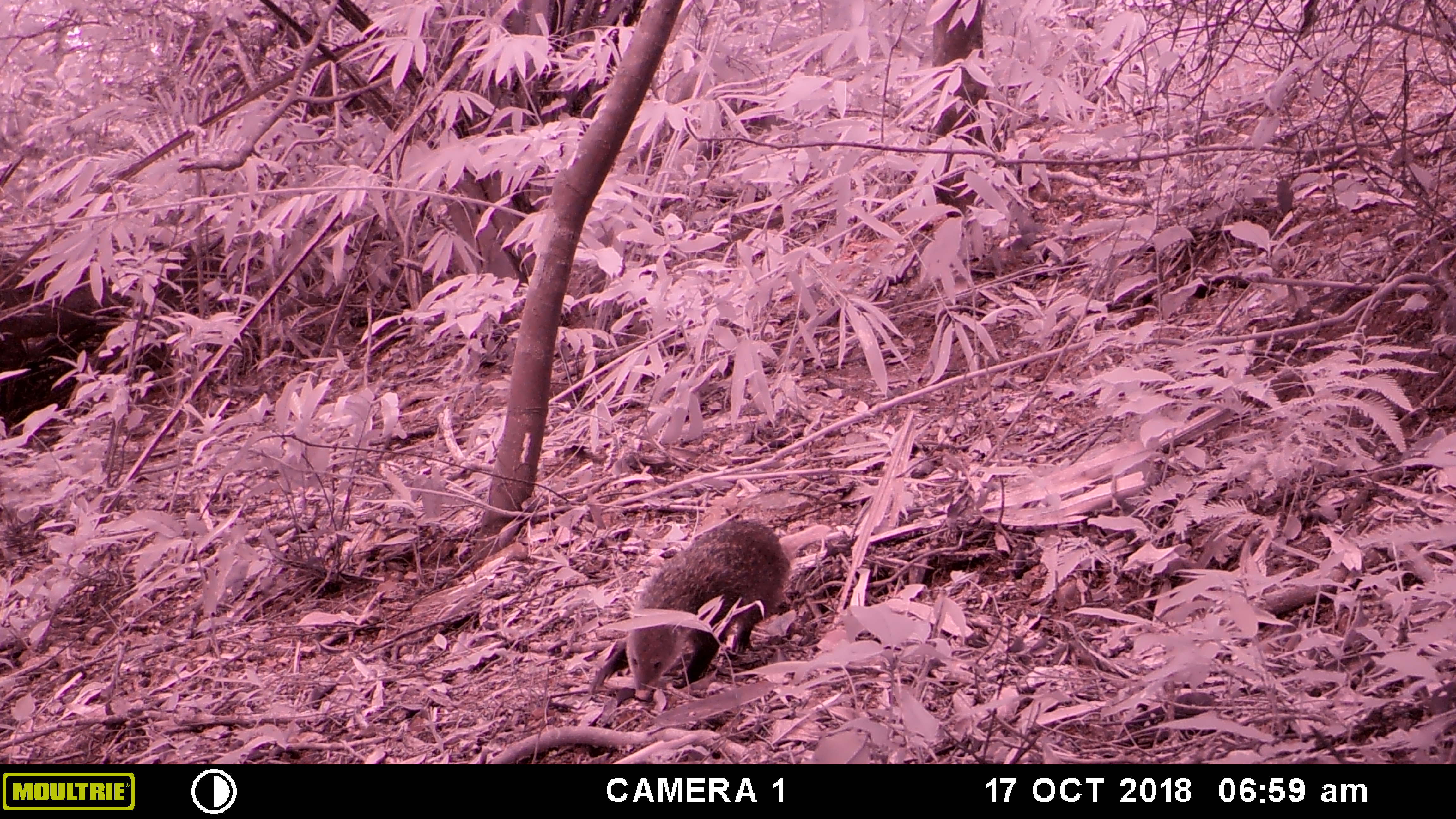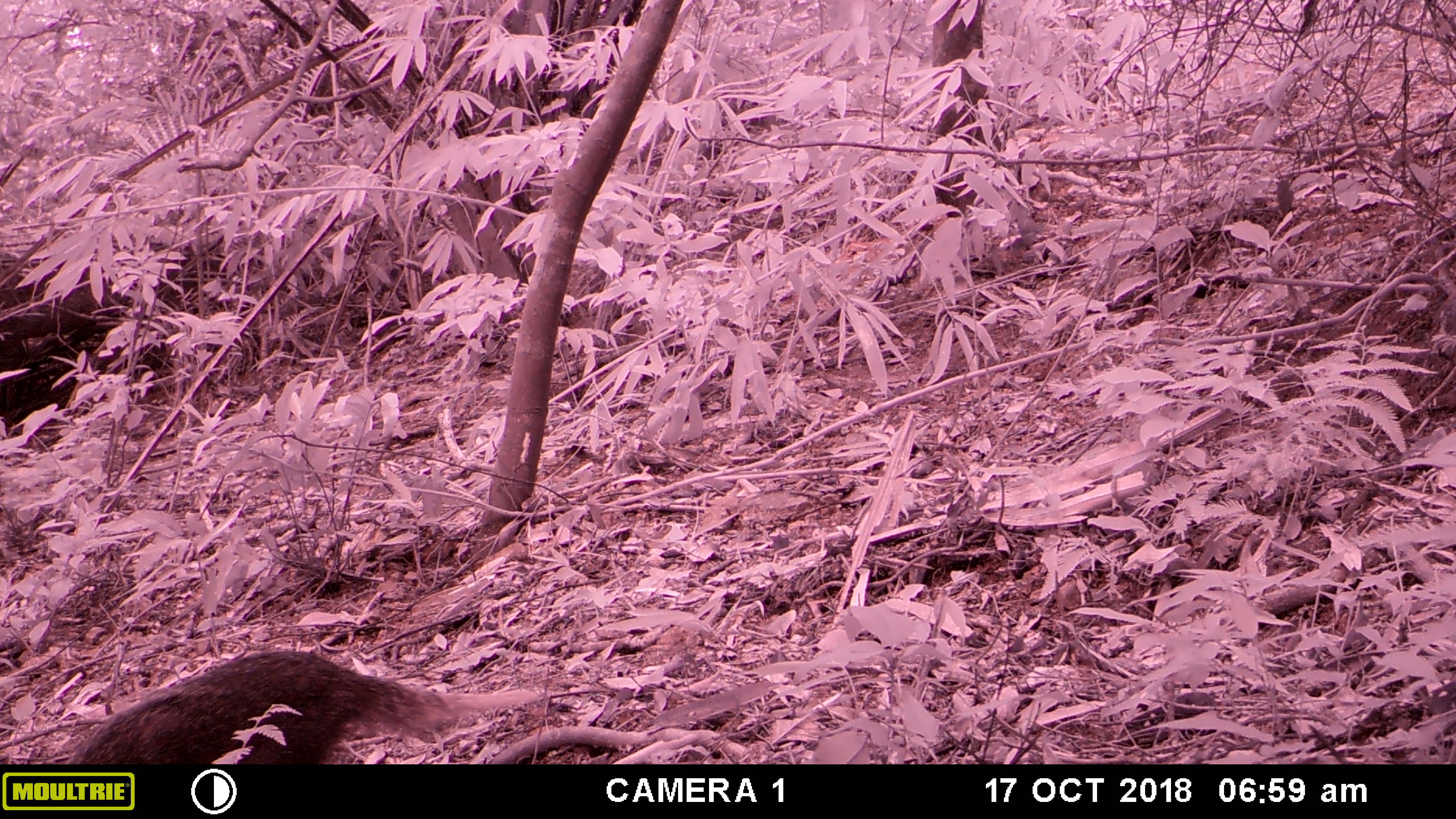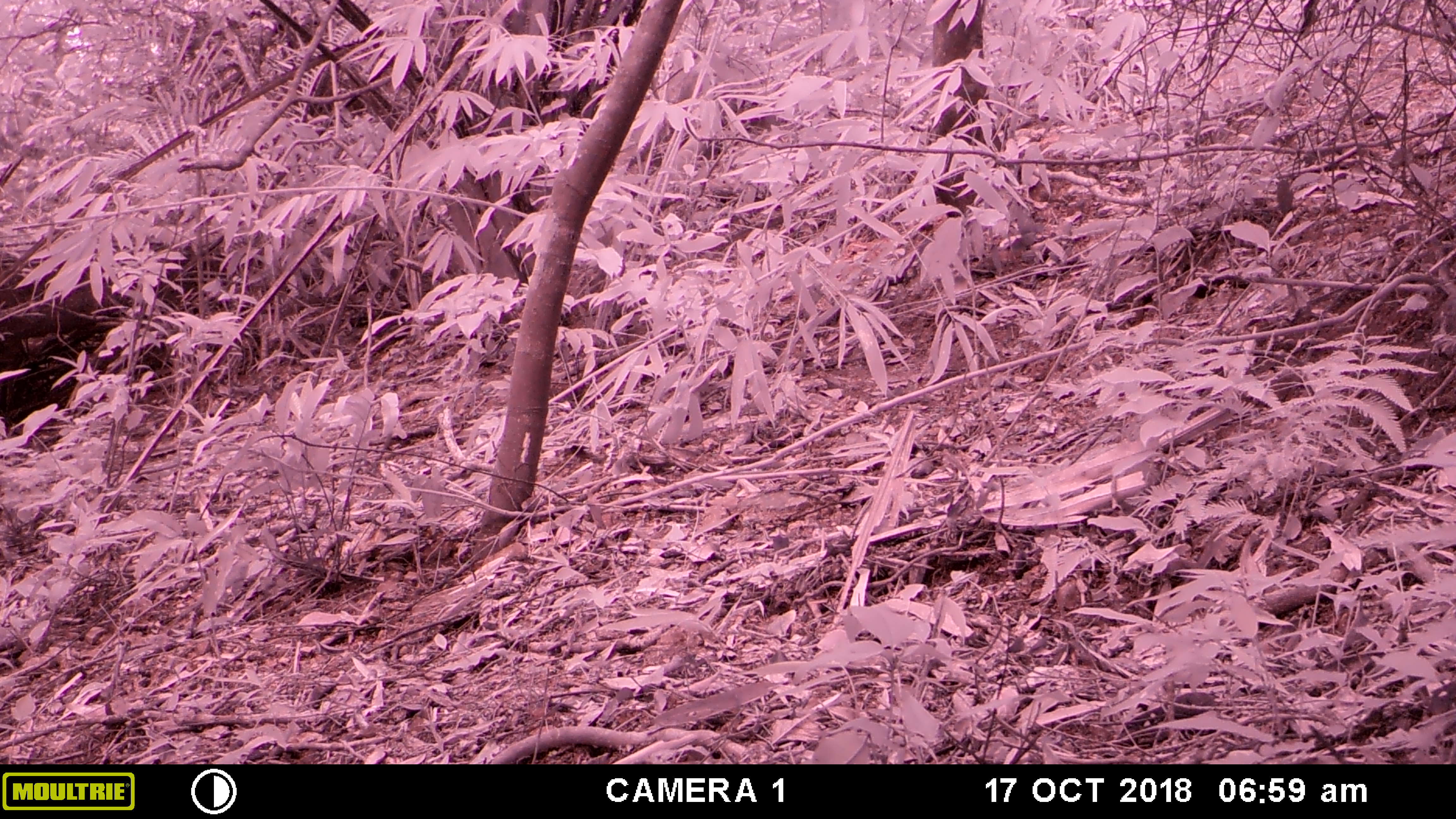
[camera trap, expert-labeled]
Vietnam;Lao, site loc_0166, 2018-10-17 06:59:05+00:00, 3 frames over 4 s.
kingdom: Animalia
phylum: Chordata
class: Mammalia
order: Carnivora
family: Herpestidae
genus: Urva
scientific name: Urva urva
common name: crab-eating mongoose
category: crab eating mongoose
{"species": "crab eating mongoose (crab-eating mongoose) (Urva urva)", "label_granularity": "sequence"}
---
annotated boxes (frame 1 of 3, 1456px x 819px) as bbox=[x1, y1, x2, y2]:
crab eating mongoose: bbox=[586, 518, 792, 701]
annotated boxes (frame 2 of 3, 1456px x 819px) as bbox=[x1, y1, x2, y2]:
crab eating mongoose: bbox=[64, 647, 538, 763]